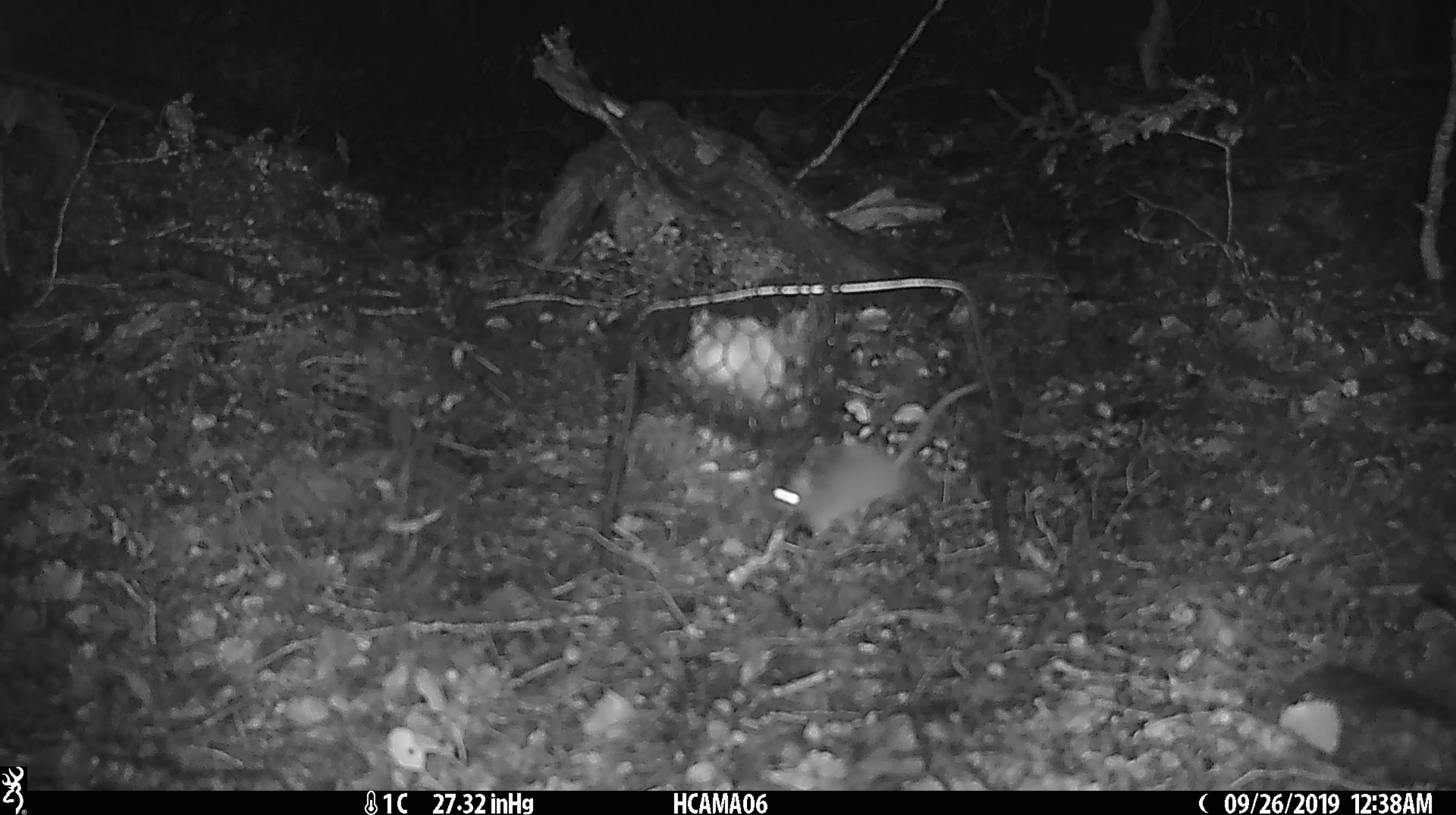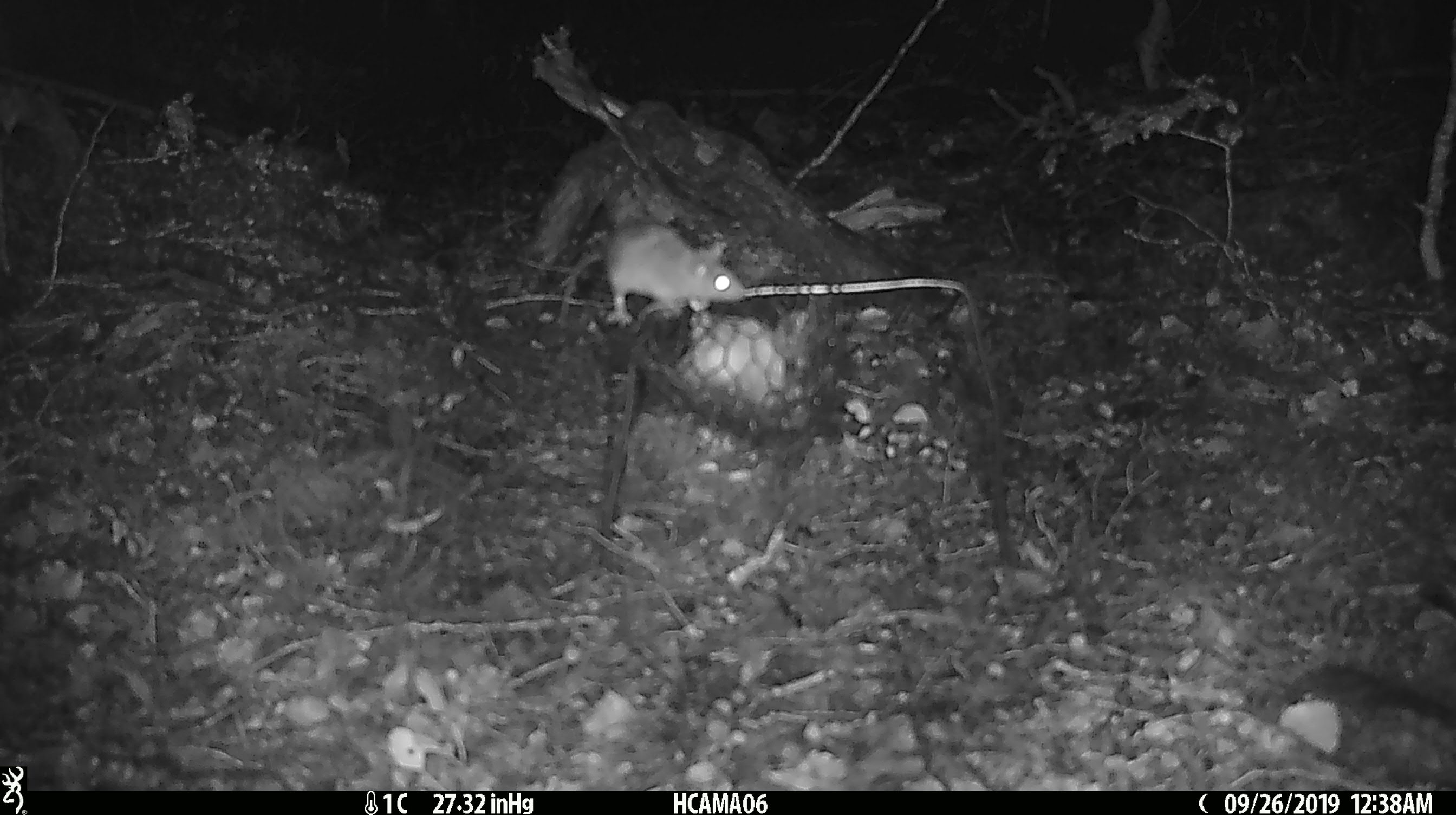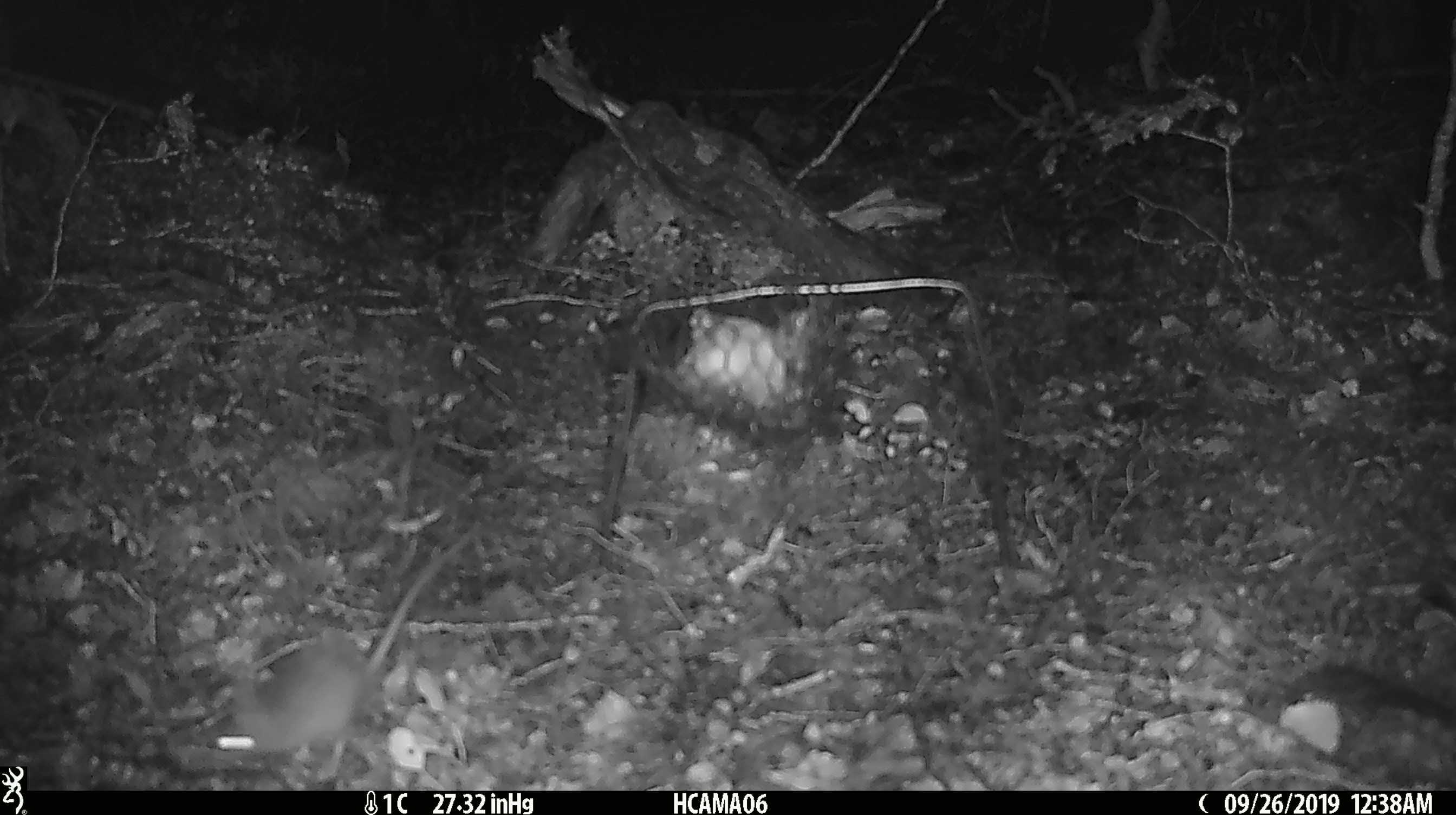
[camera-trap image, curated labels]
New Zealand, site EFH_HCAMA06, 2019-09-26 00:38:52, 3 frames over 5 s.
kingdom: Animalia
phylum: Chordata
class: Mammalia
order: Rodentia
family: Muridae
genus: Mus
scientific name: Mus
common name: mouse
Mouse (Mus).